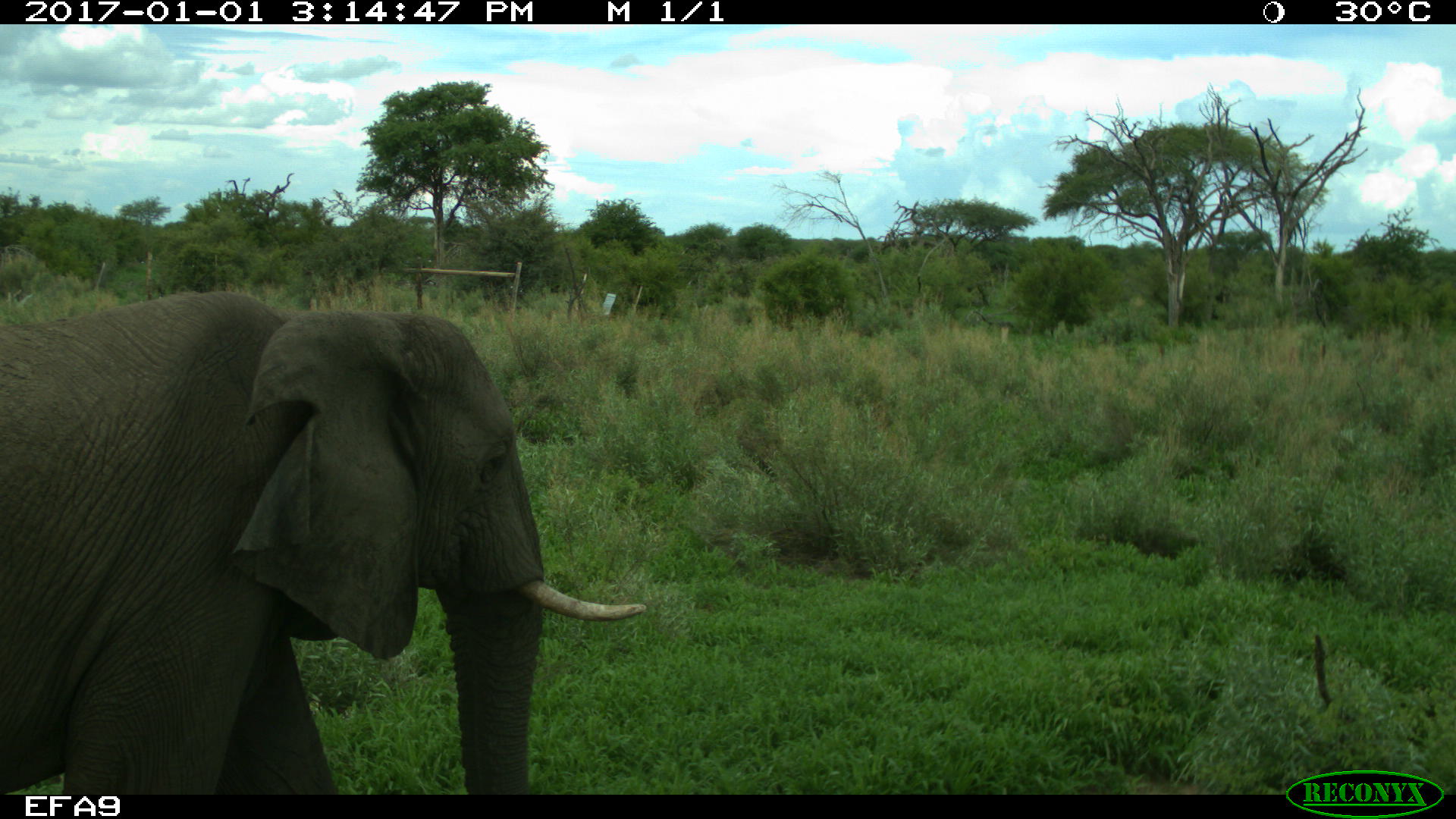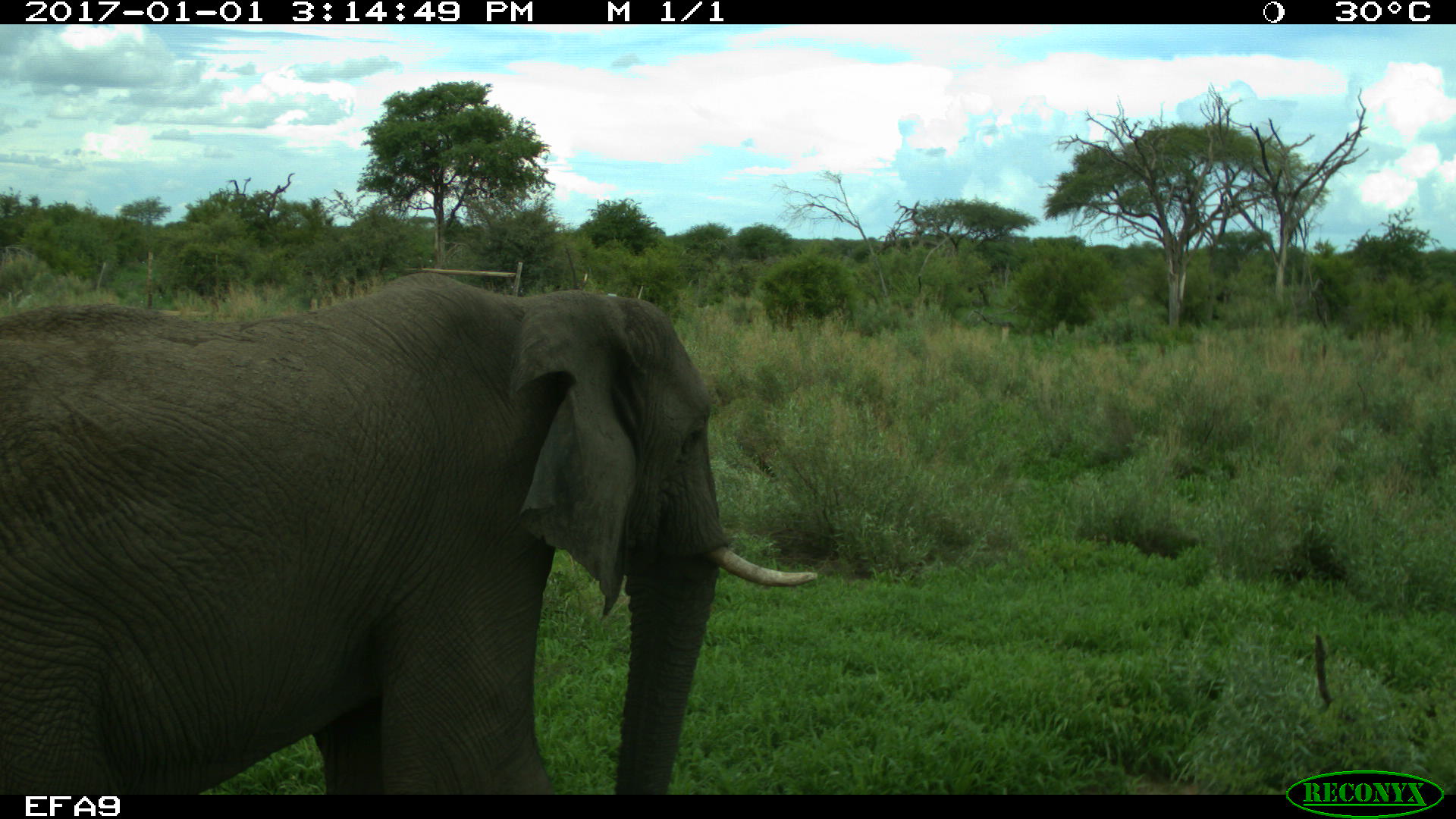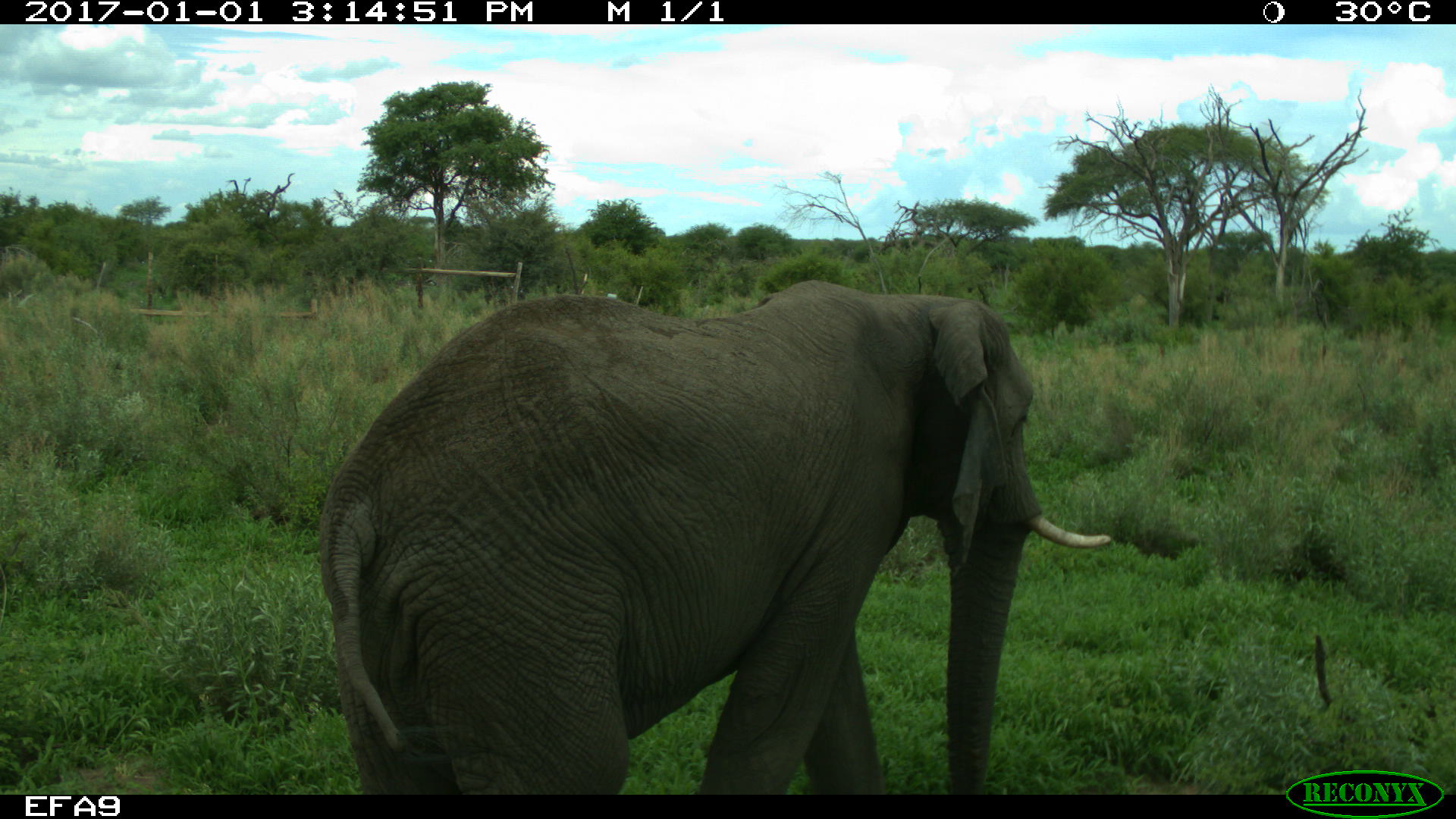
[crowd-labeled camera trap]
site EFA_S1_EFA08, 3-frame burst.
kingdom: Animalia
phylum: Chordata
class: Mammalia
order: Proboscidea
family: Elephantidae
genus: Loxodonta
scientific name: Loxodonta africana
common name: african bush elephant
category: elephant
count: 1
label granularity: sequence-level